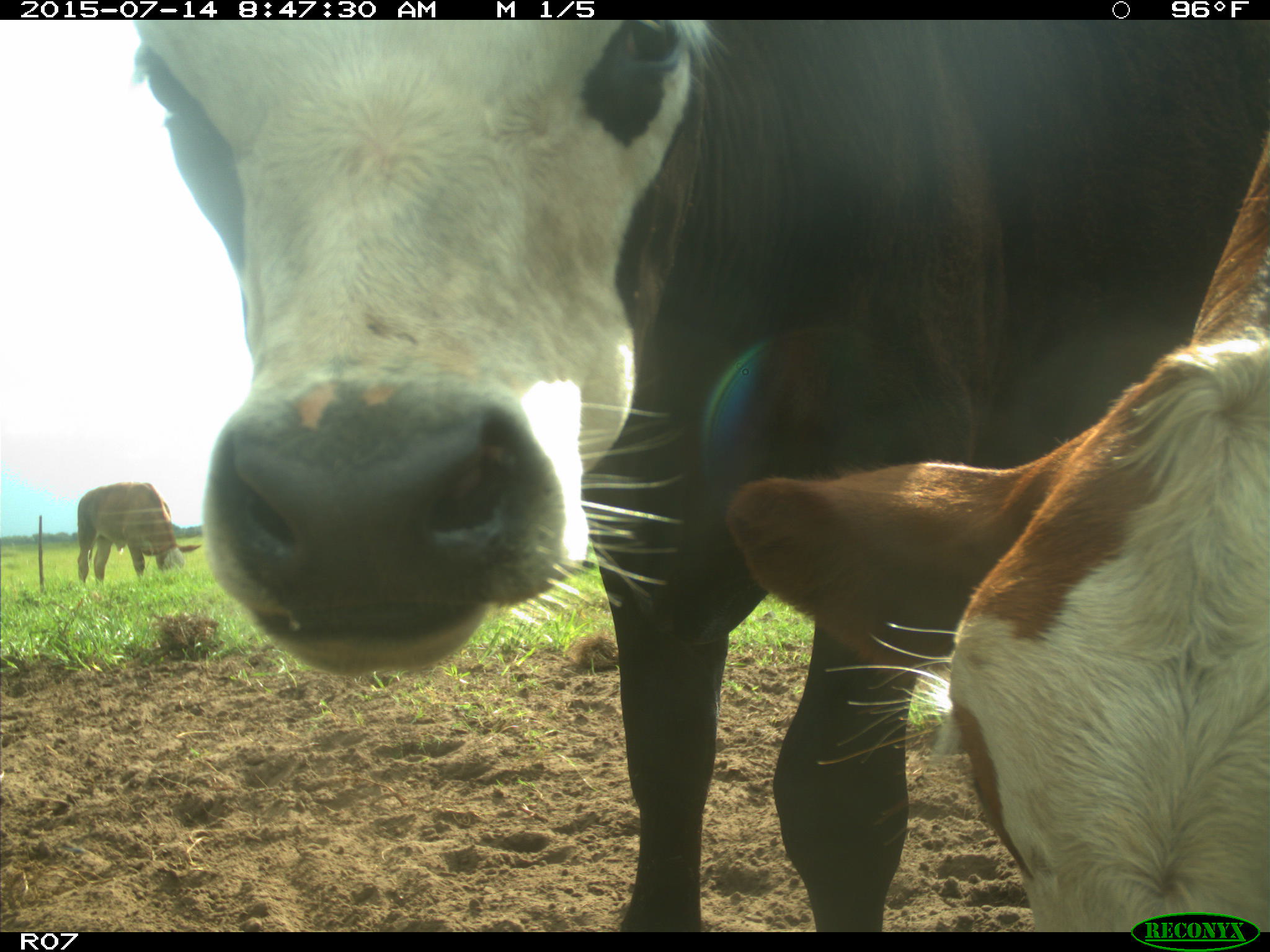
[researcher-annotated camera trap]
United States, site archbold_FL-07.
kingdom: Animalia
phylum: Chordata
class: Mammalia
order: Artiodactyla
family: Bovidae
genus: Bos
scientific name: Bos taurus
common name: domestic cow